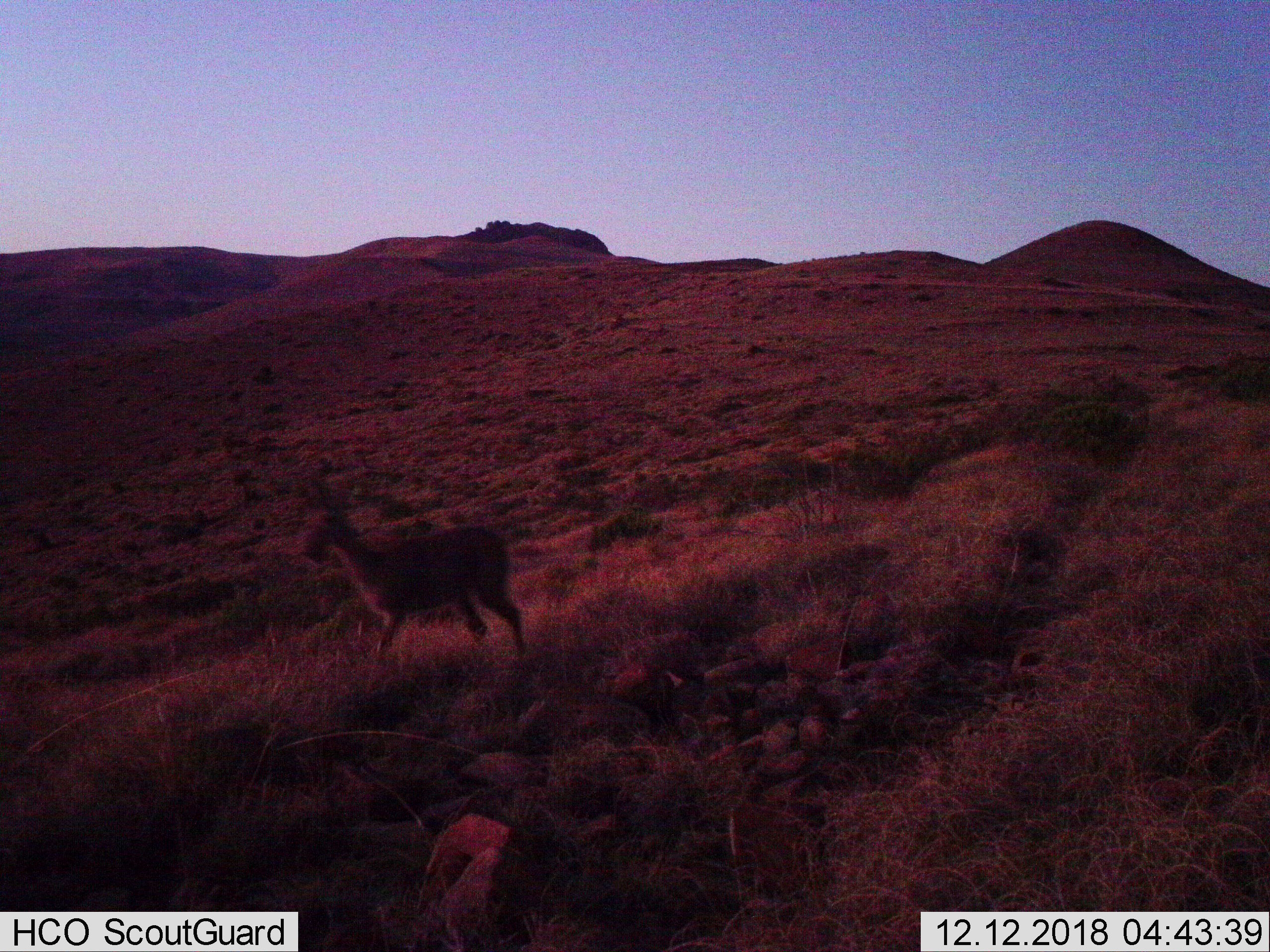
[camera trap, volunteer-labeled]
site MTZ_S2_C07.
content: unidentified animal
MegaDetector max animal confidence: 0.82